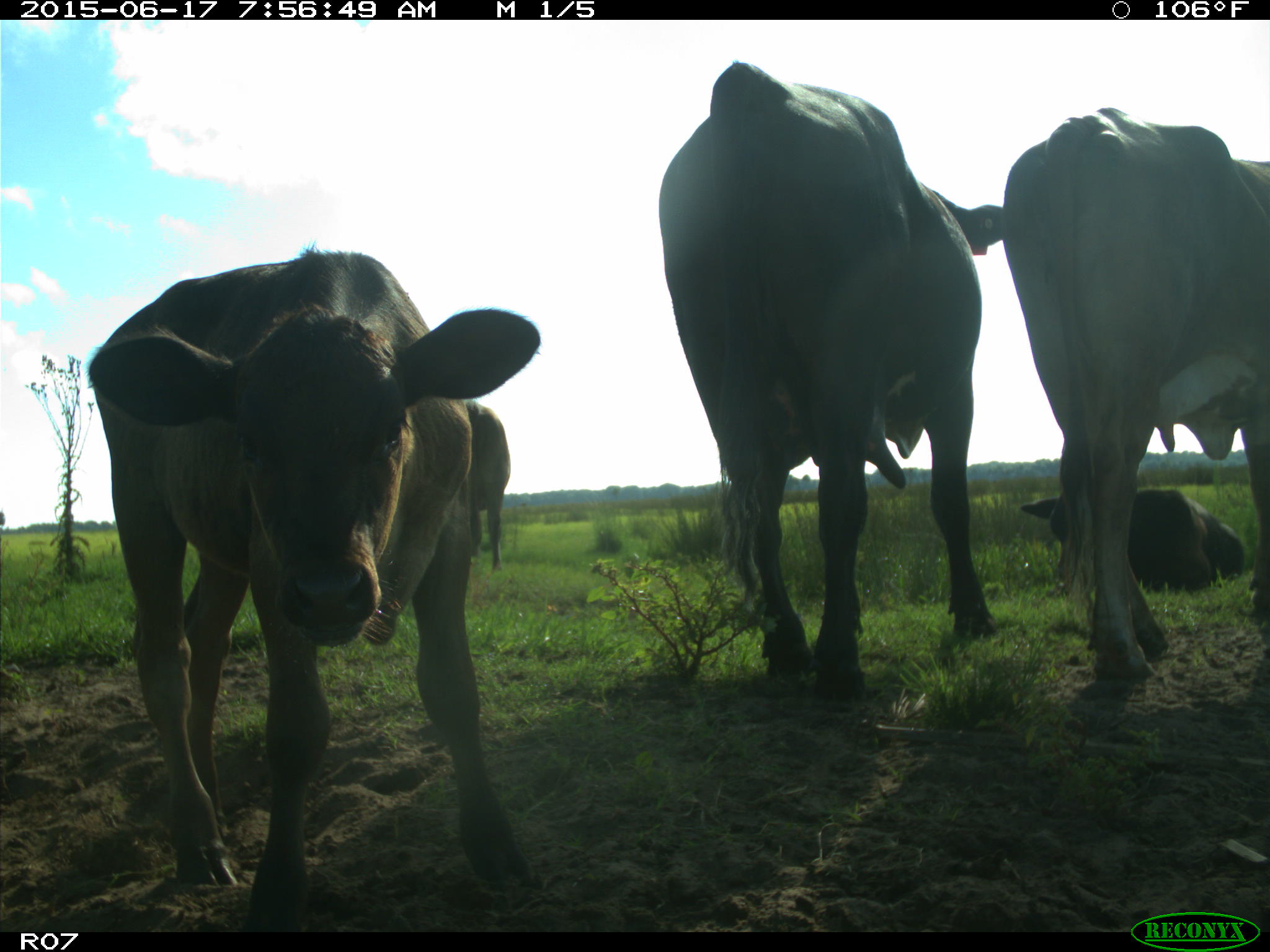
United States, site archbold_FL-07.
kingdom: Animalia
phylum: Chordata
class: Mammalia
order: Artiodactyla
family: Bovidae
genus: Bos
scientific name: Bos taurus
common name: domestic cow